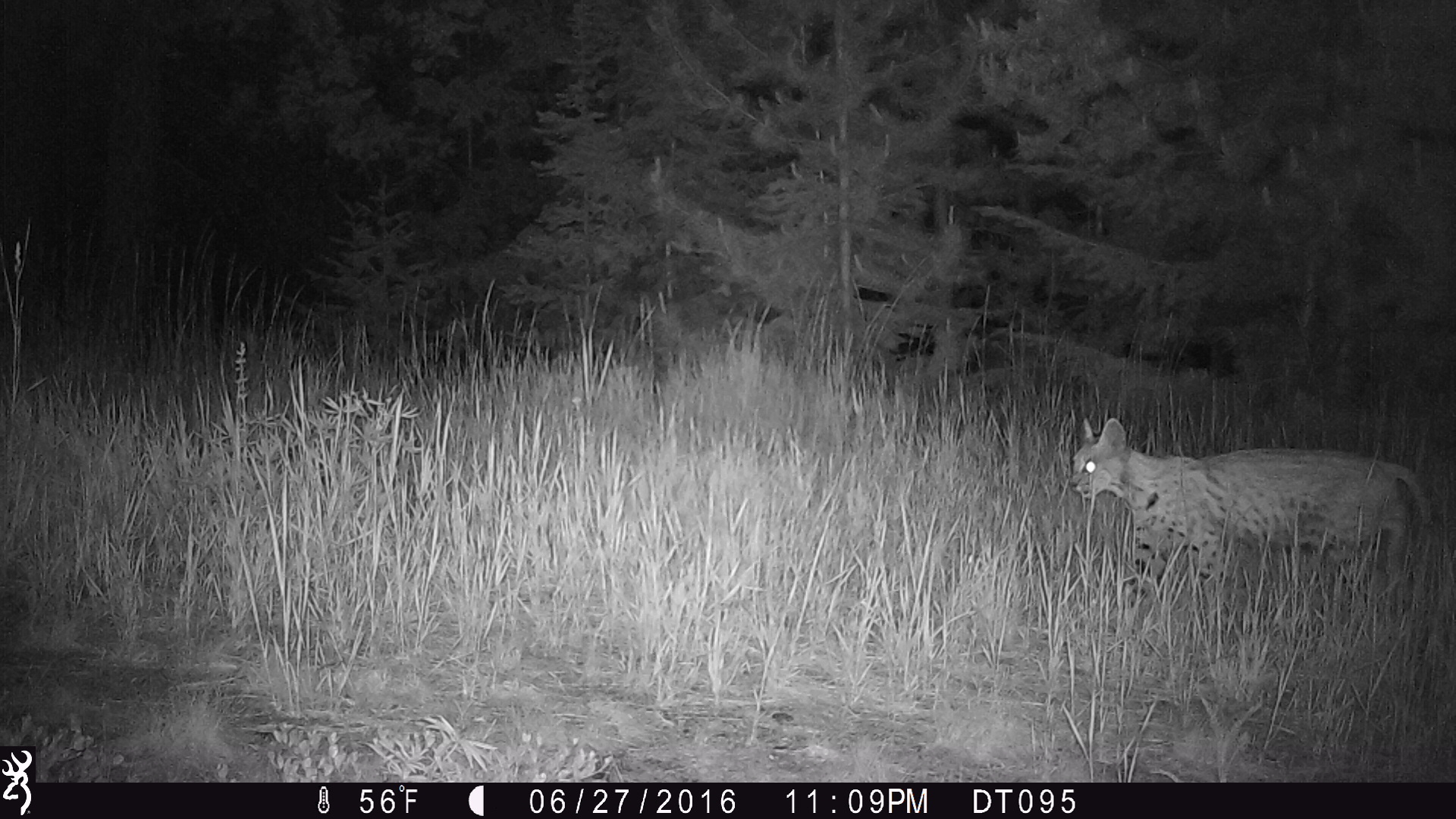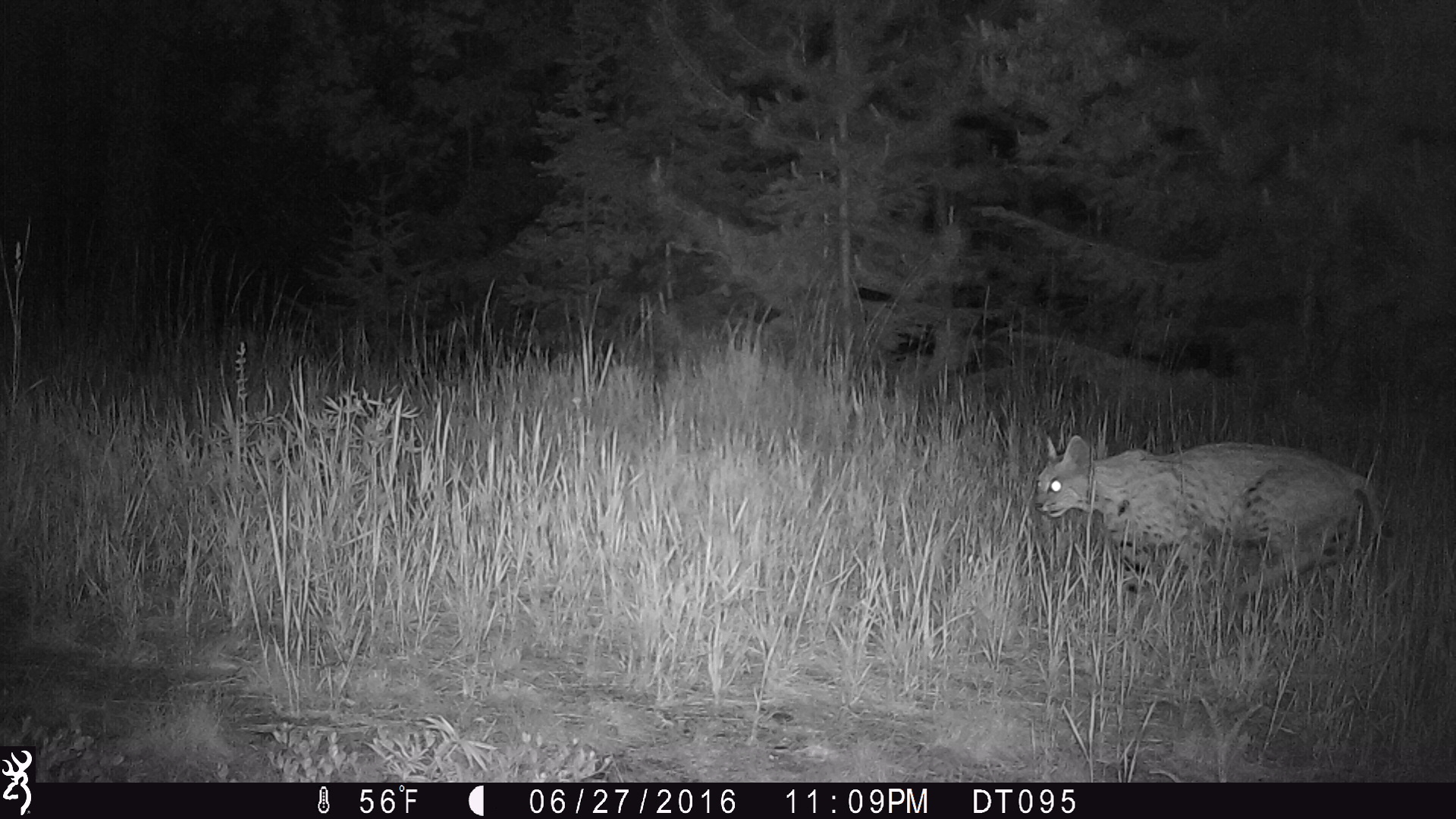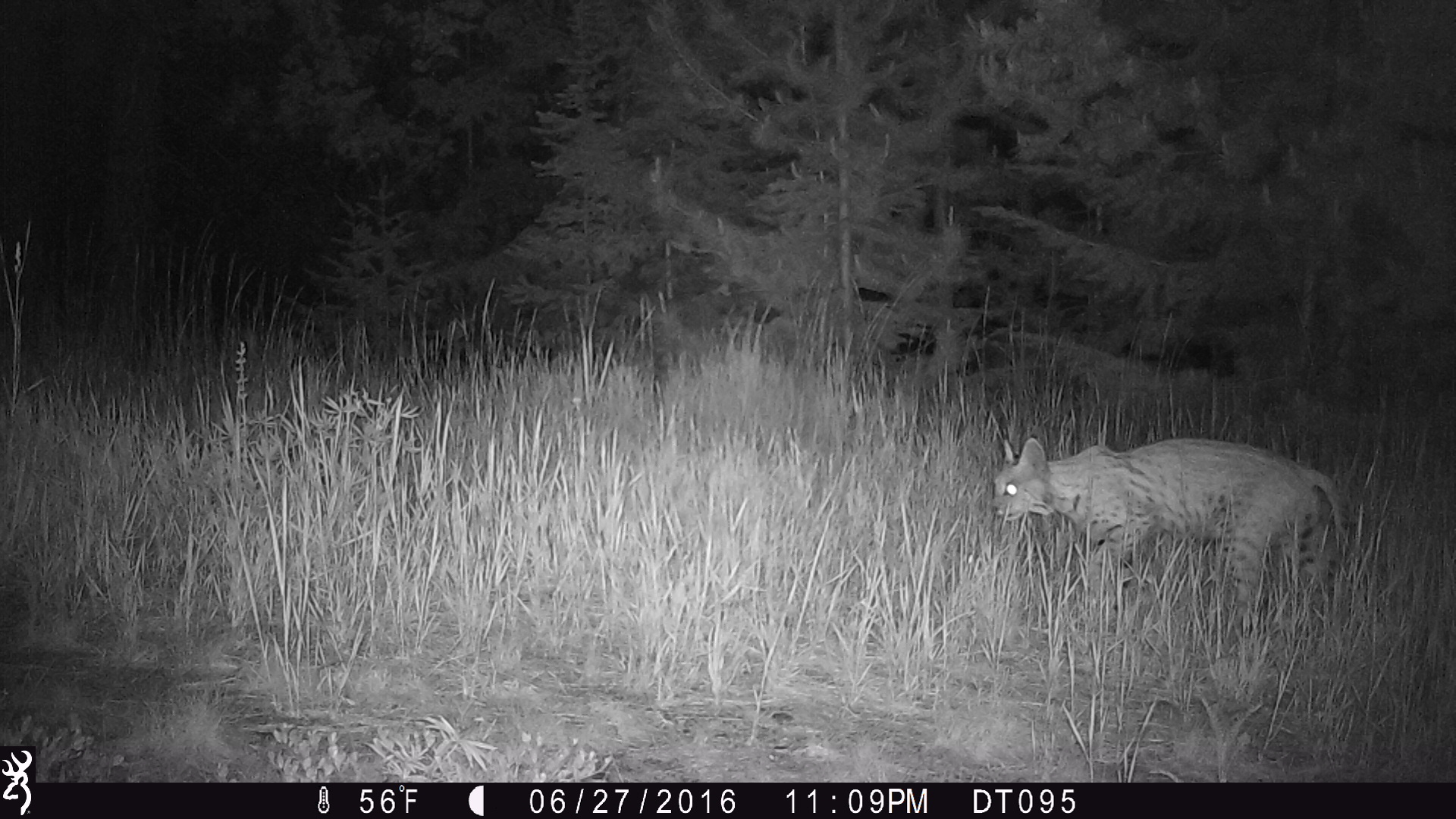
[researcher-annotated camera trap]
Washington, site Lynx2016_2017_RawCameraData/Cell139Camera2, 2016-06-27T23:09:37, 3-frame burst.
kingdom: Animalia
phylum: Chordata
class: Mammalia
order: Carnivora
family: Felidae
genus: Lynx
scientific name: Lynx rufus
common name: bobcat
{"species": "Lynx rufus (bobcat)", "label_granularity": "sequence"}